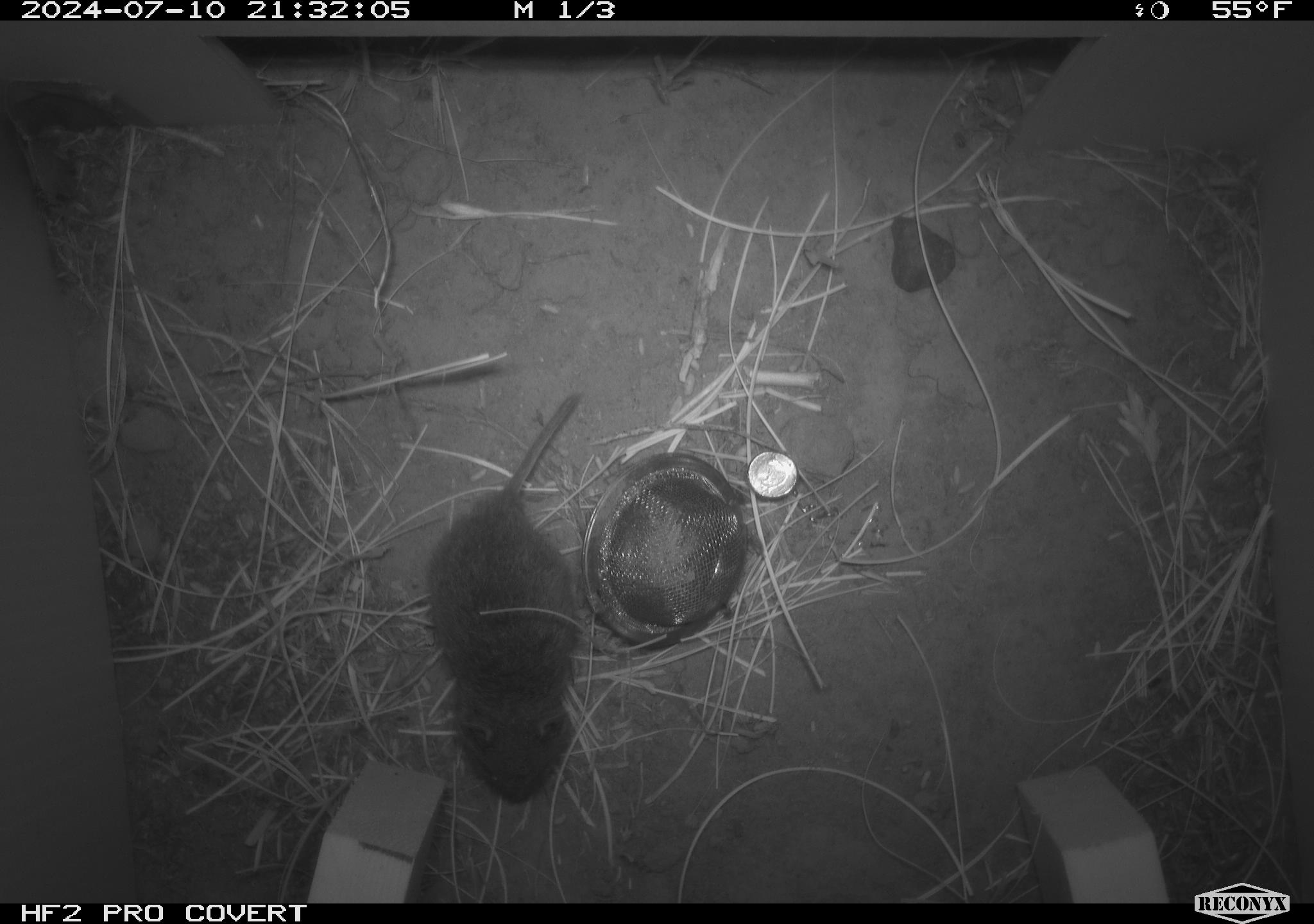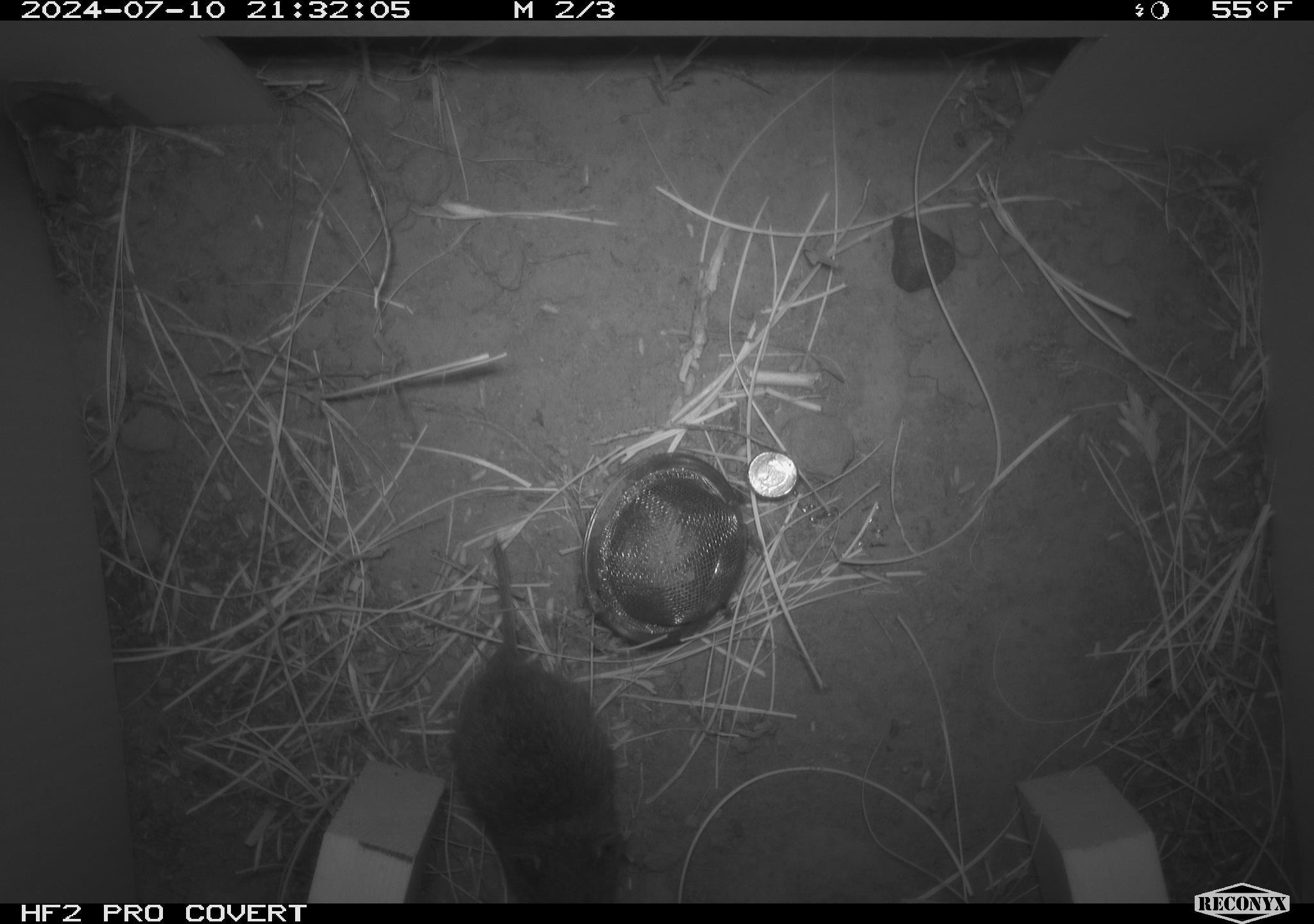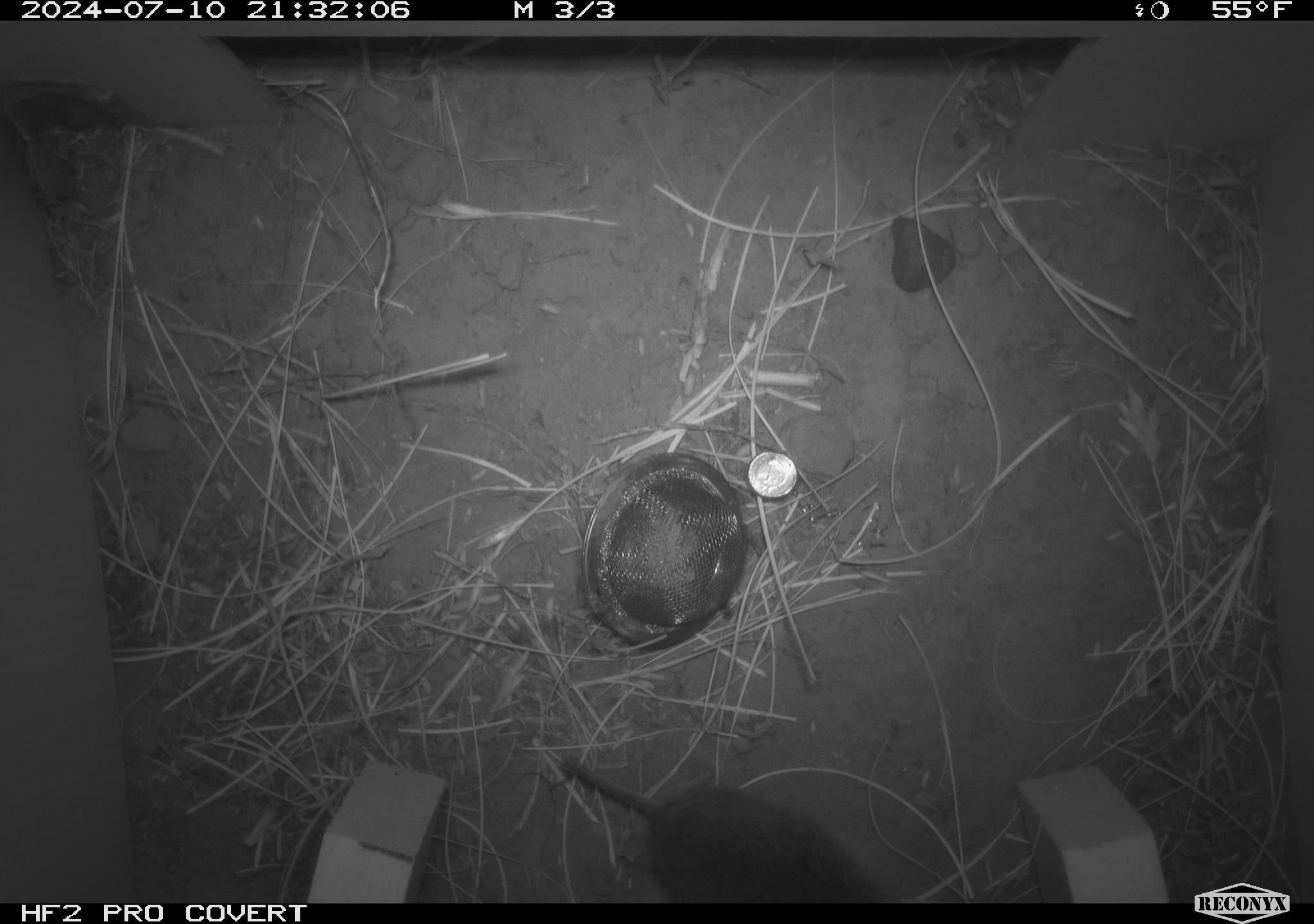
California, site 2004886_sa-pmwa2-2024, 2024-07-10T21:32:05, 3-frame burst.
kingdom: Animalia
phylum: Chordata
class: Mammalia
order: Rodentia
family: Cricetidae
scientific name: Arvicolinae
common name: voles, lemmings, and muskrats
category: arvicolinae subfamily